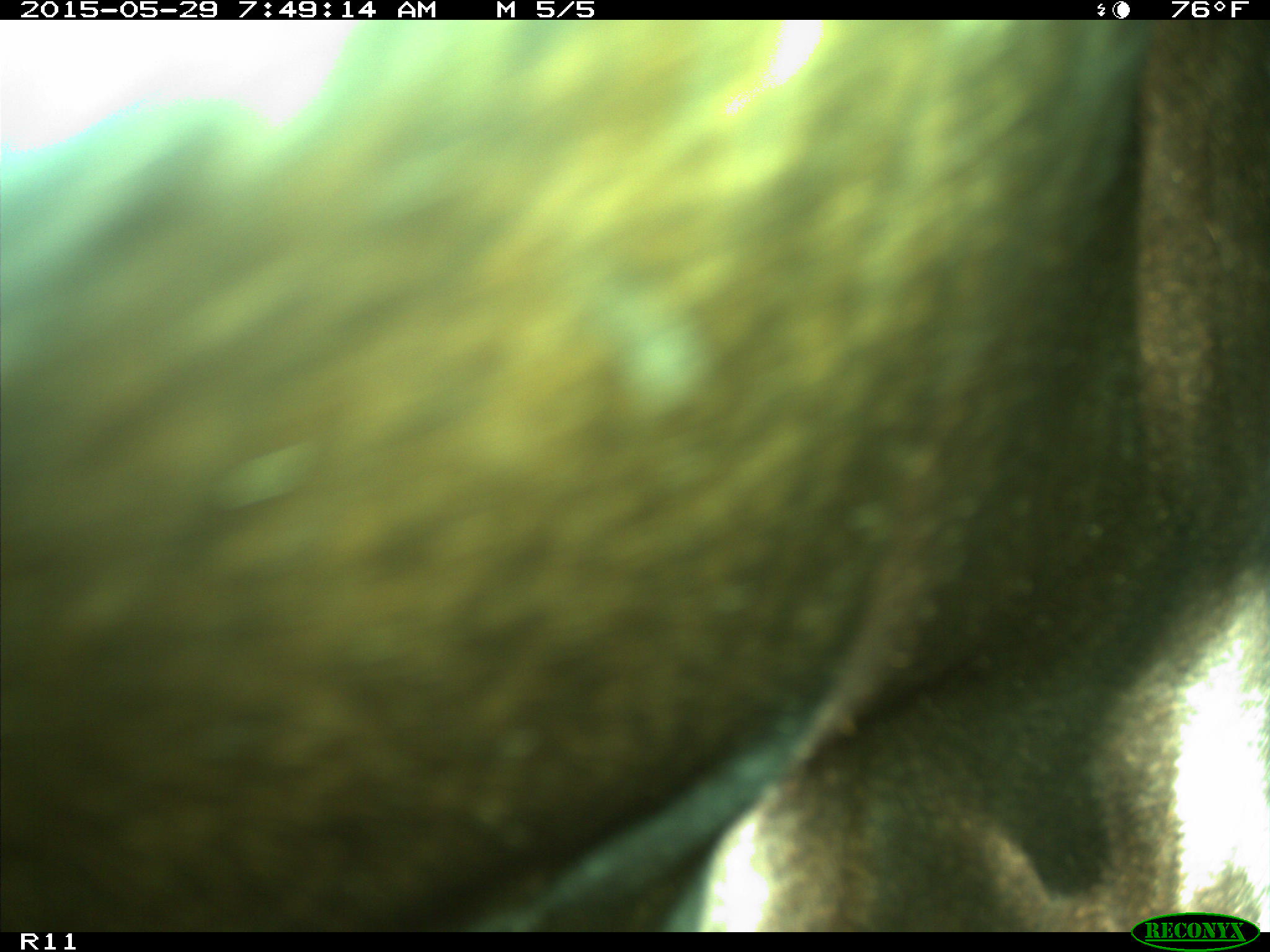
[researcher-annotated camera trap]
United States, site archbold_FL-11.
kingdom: Animalia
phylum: Chordata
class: Mammalia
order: Artiodactyla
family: Bovidae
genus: Bos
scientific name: Bos taurus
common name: domestic cow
Bos taurus (domestic cow).